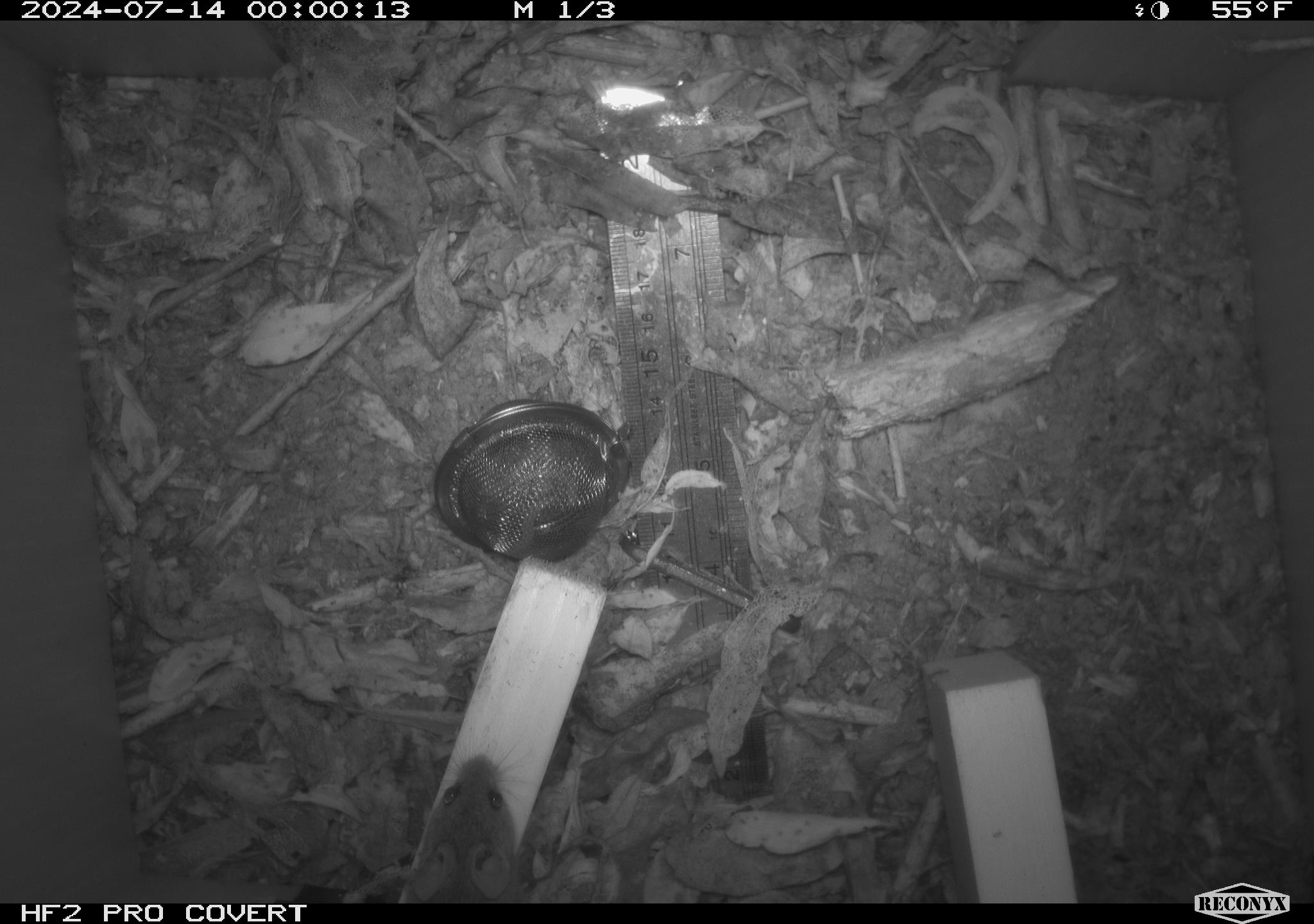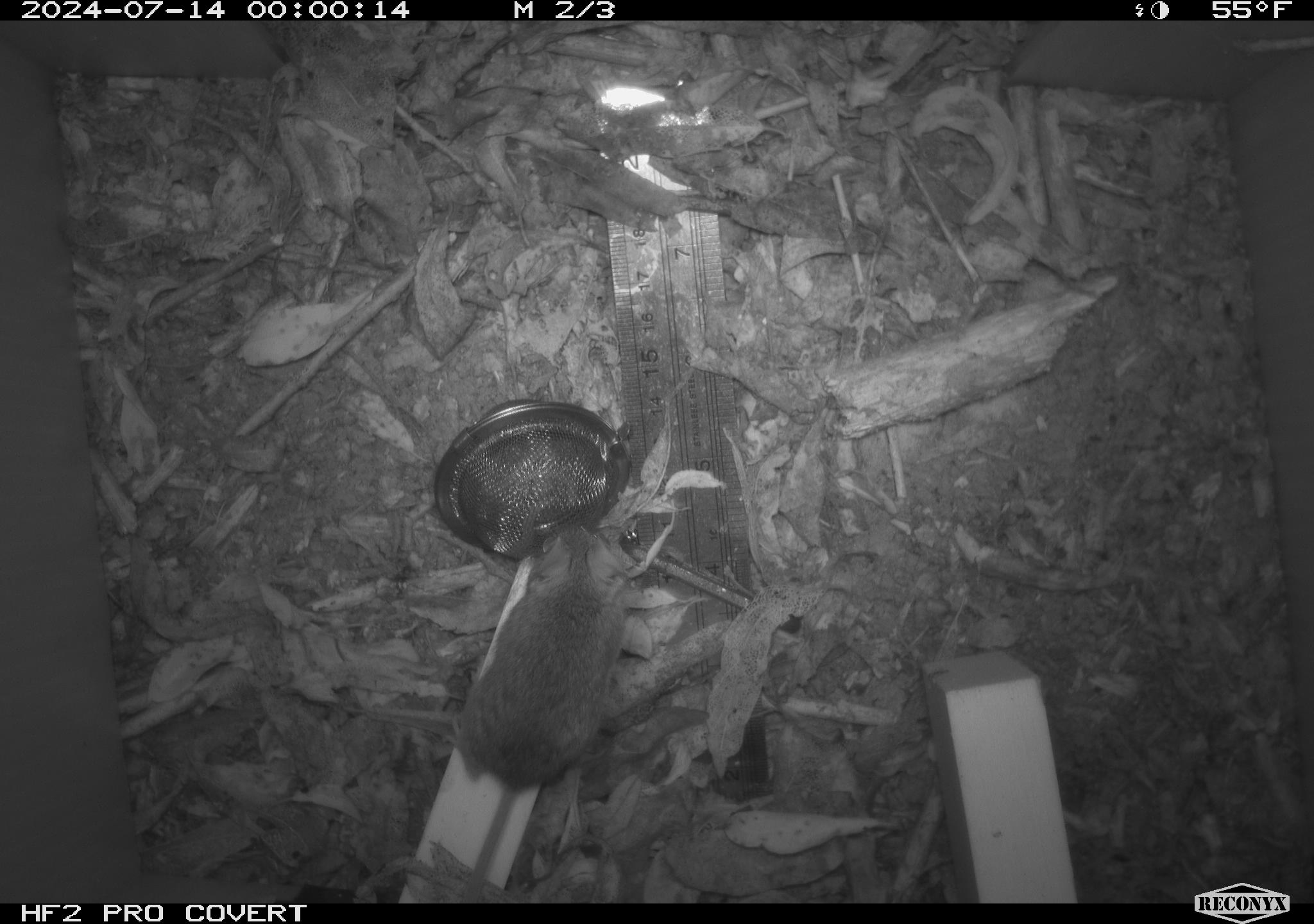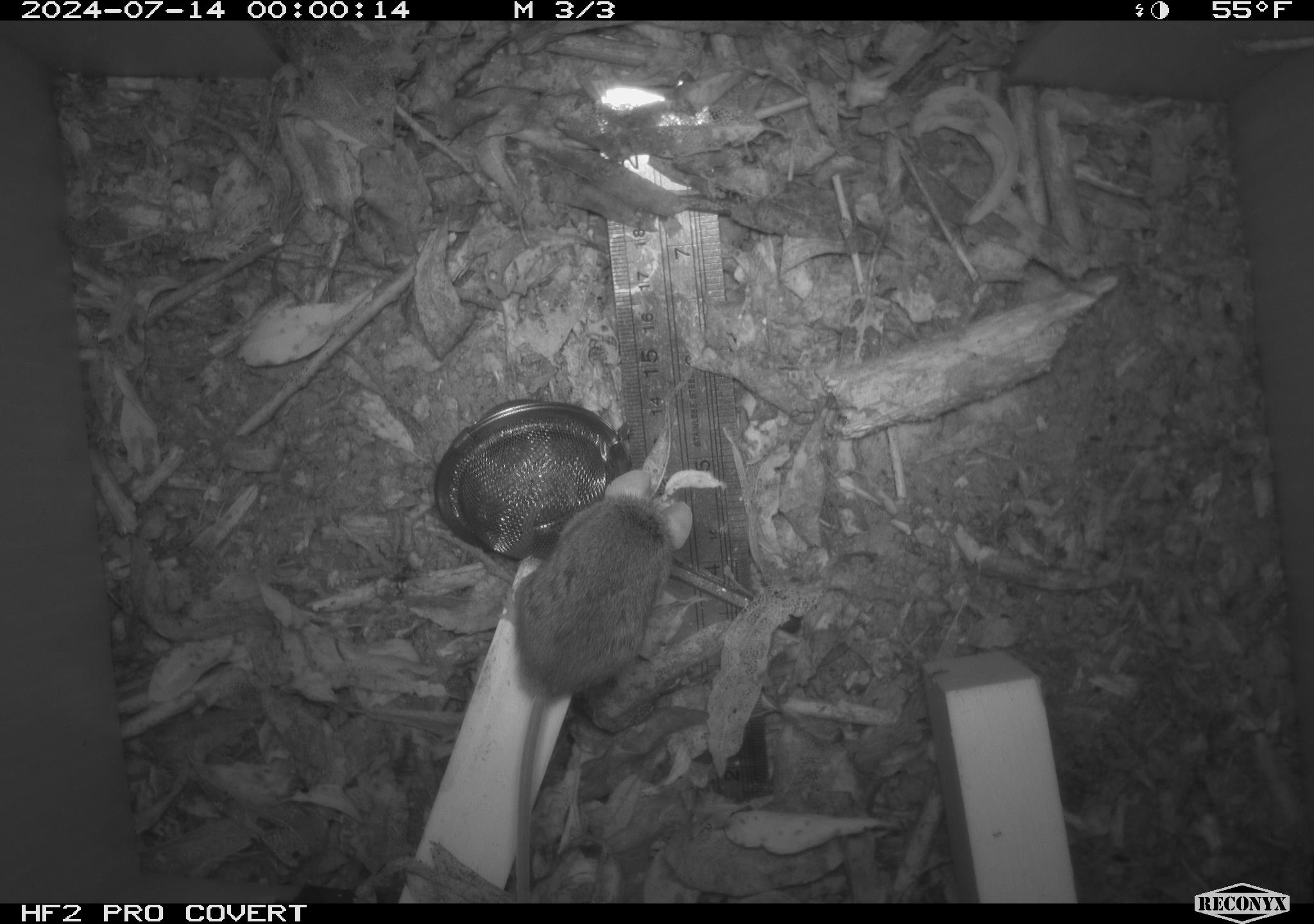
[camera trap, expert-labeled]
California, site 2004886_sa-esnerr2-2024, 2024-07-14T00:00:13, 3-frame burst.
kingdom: Animalia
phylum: Chordata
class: Mammalia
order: Rodentia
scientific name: Rodentia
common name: rodent